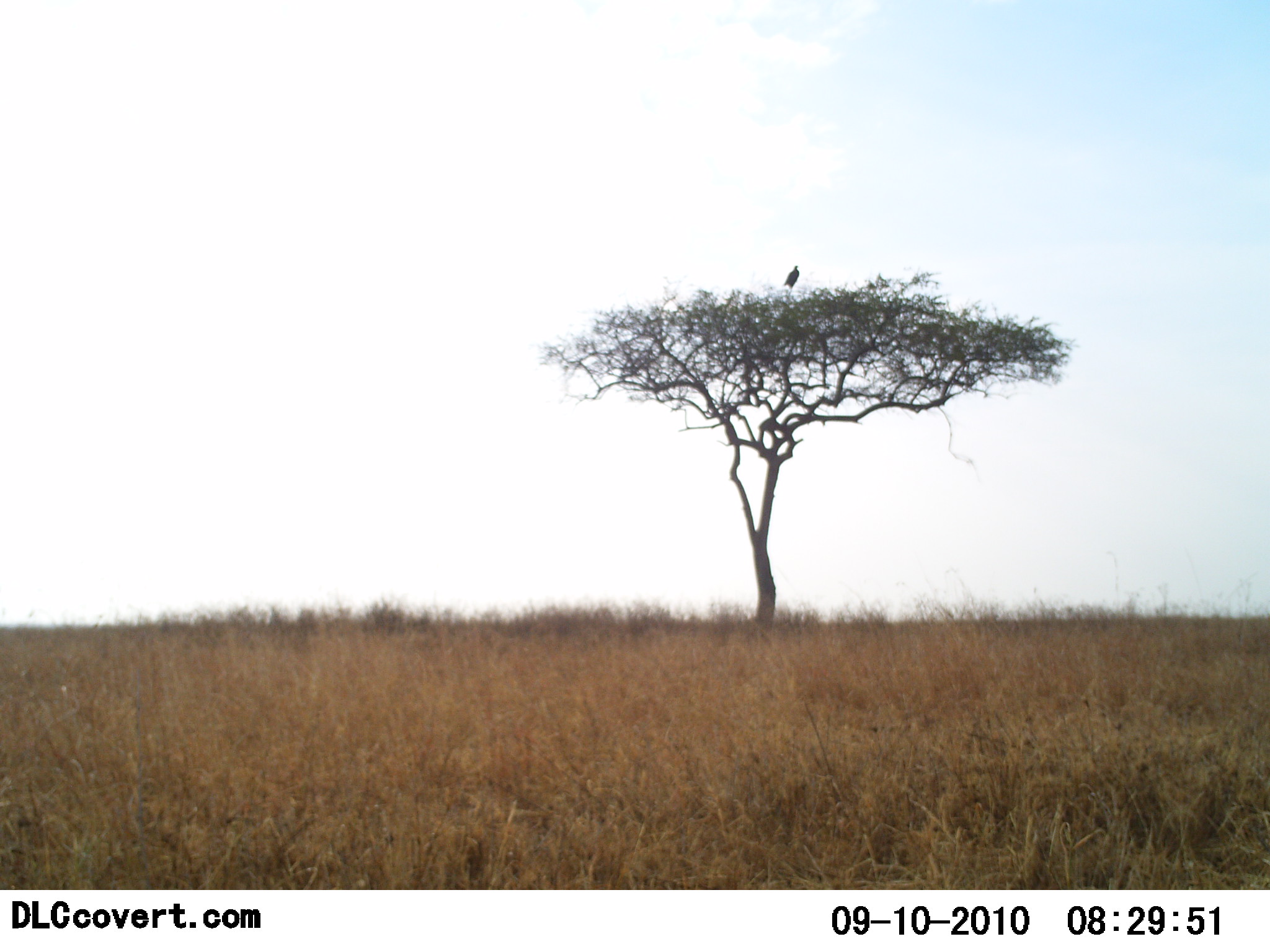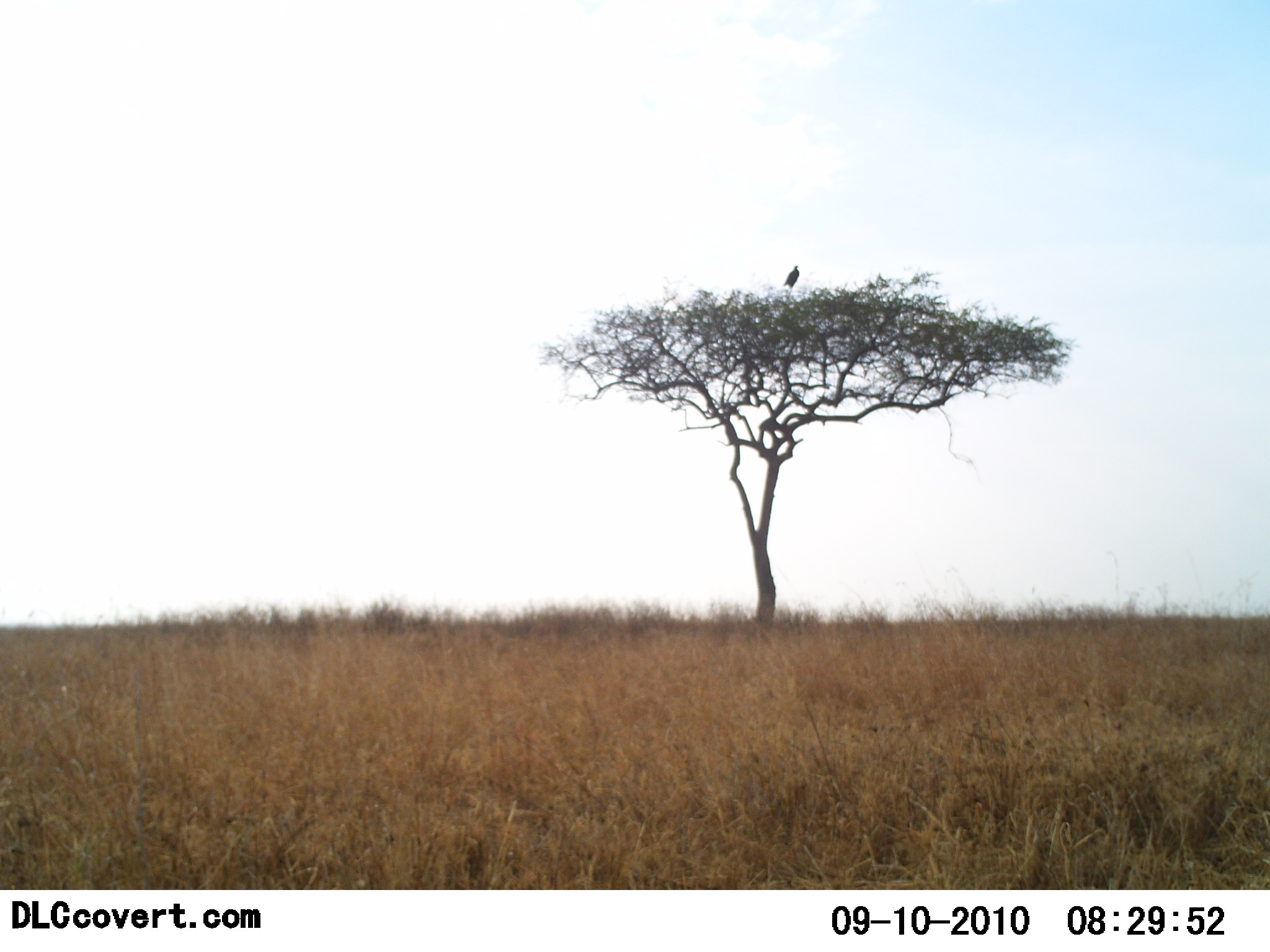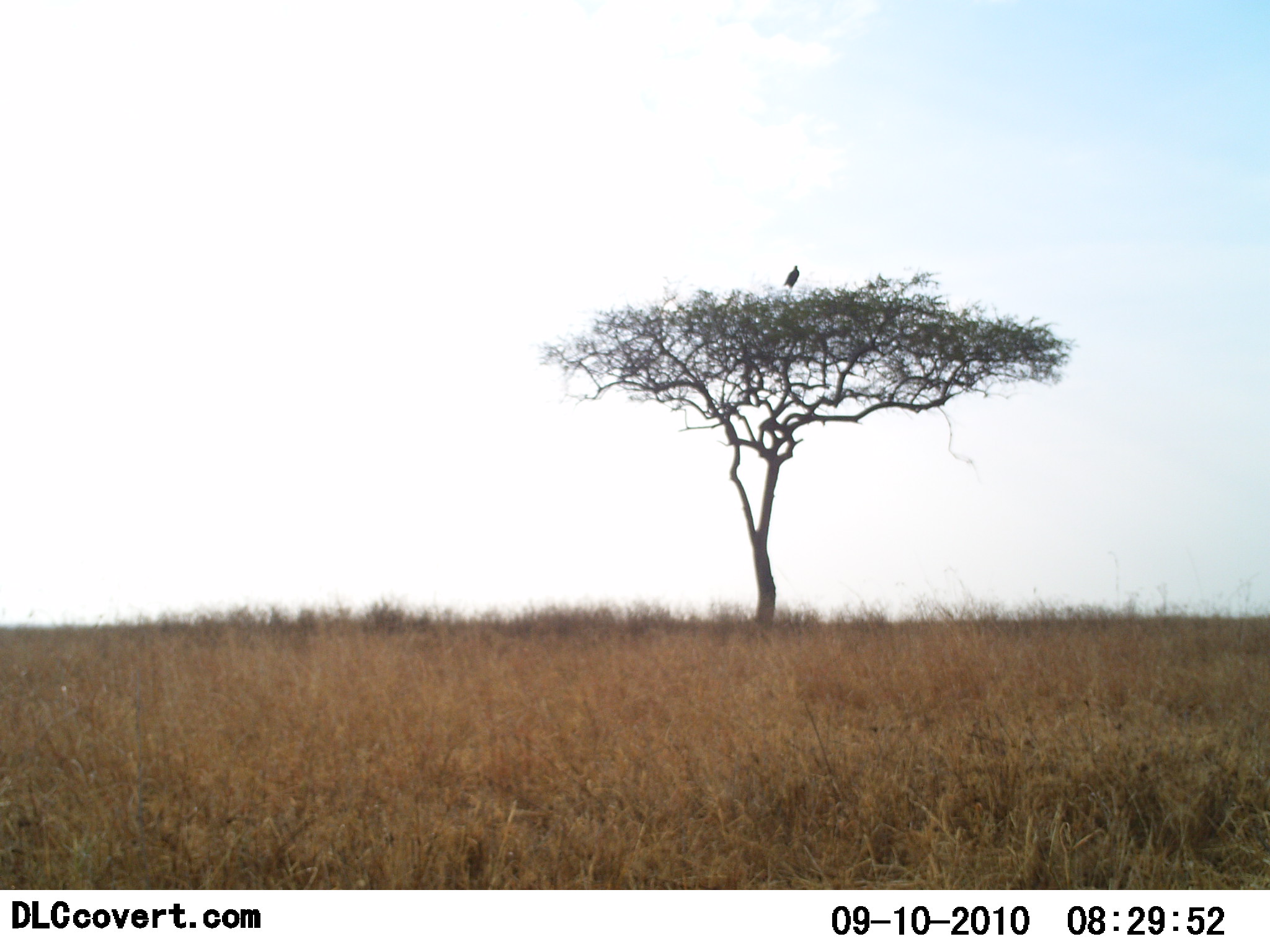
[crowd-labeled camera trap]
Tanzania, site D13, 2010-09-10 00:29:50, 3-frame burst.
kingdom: Animalia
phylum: Chordata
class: Aves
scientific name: Aves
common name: bird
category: otherbird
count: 1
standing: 62%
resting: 38%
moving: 0%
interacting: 0%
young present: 0%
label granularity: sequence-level